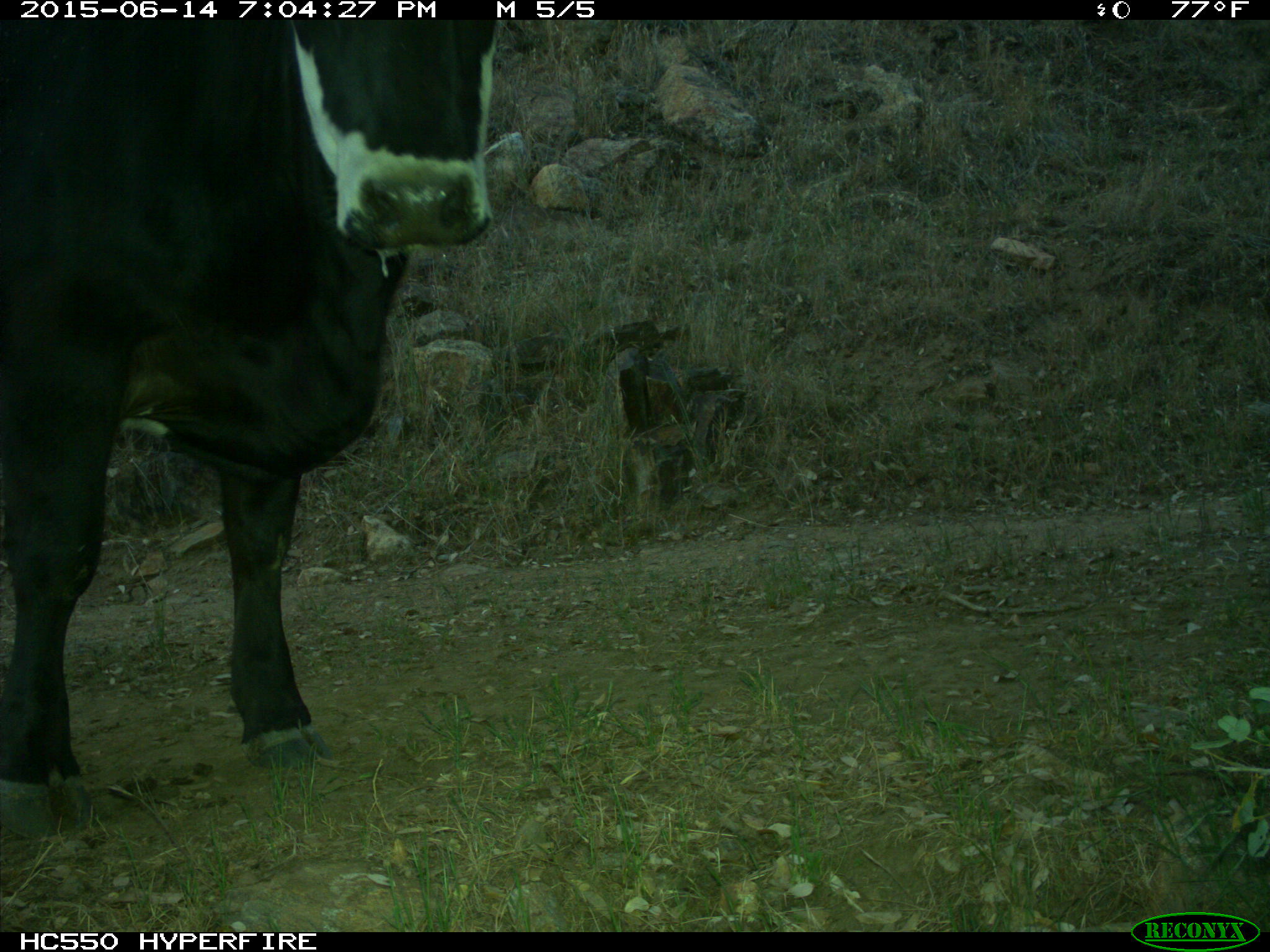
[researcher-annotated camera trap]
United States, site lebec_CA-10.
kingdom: Animalia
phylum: Chordata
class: Mammalia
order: Artiodactyla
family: Bovidae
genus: Bos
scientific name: Bos taurus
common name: domestic cow